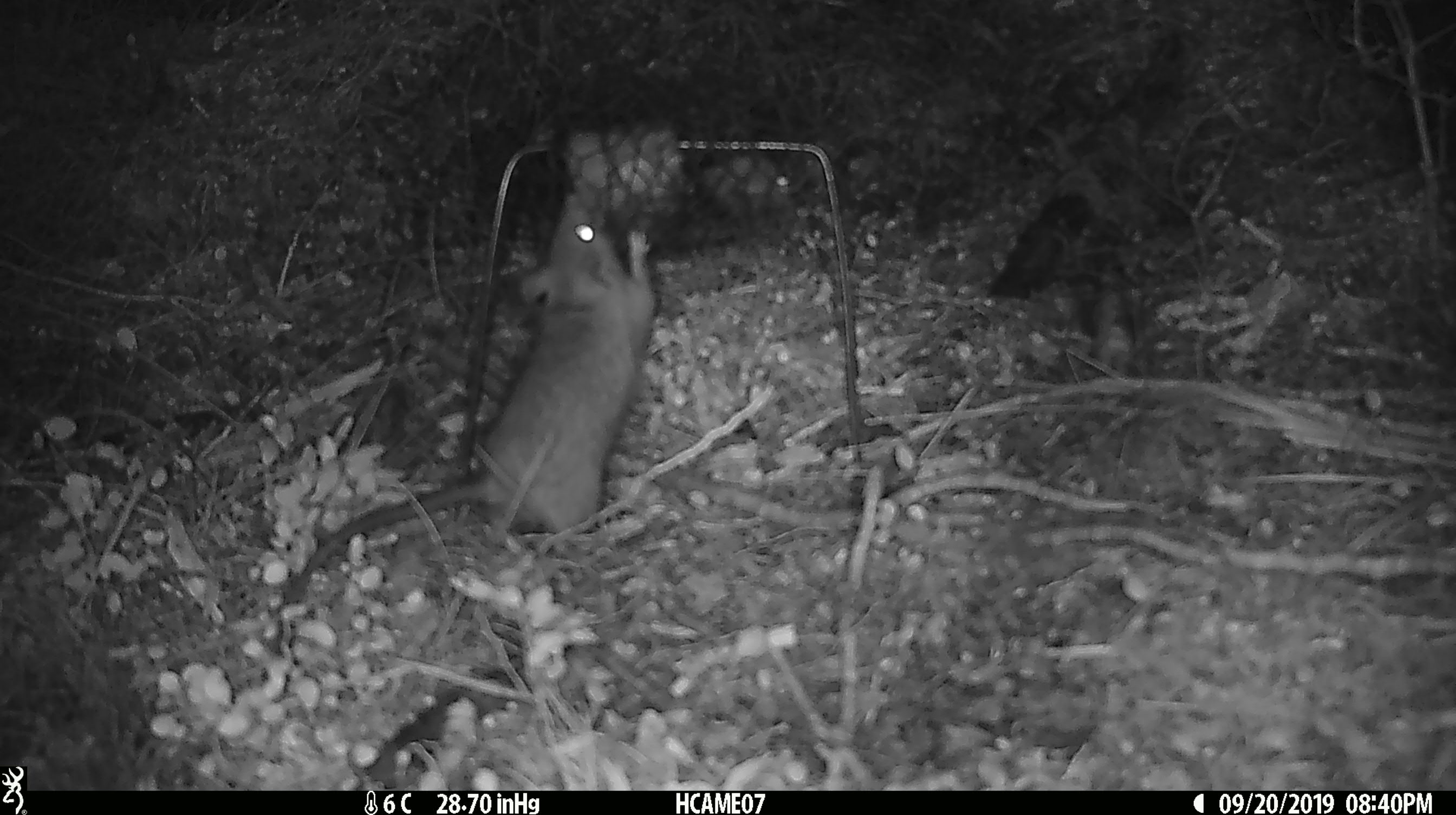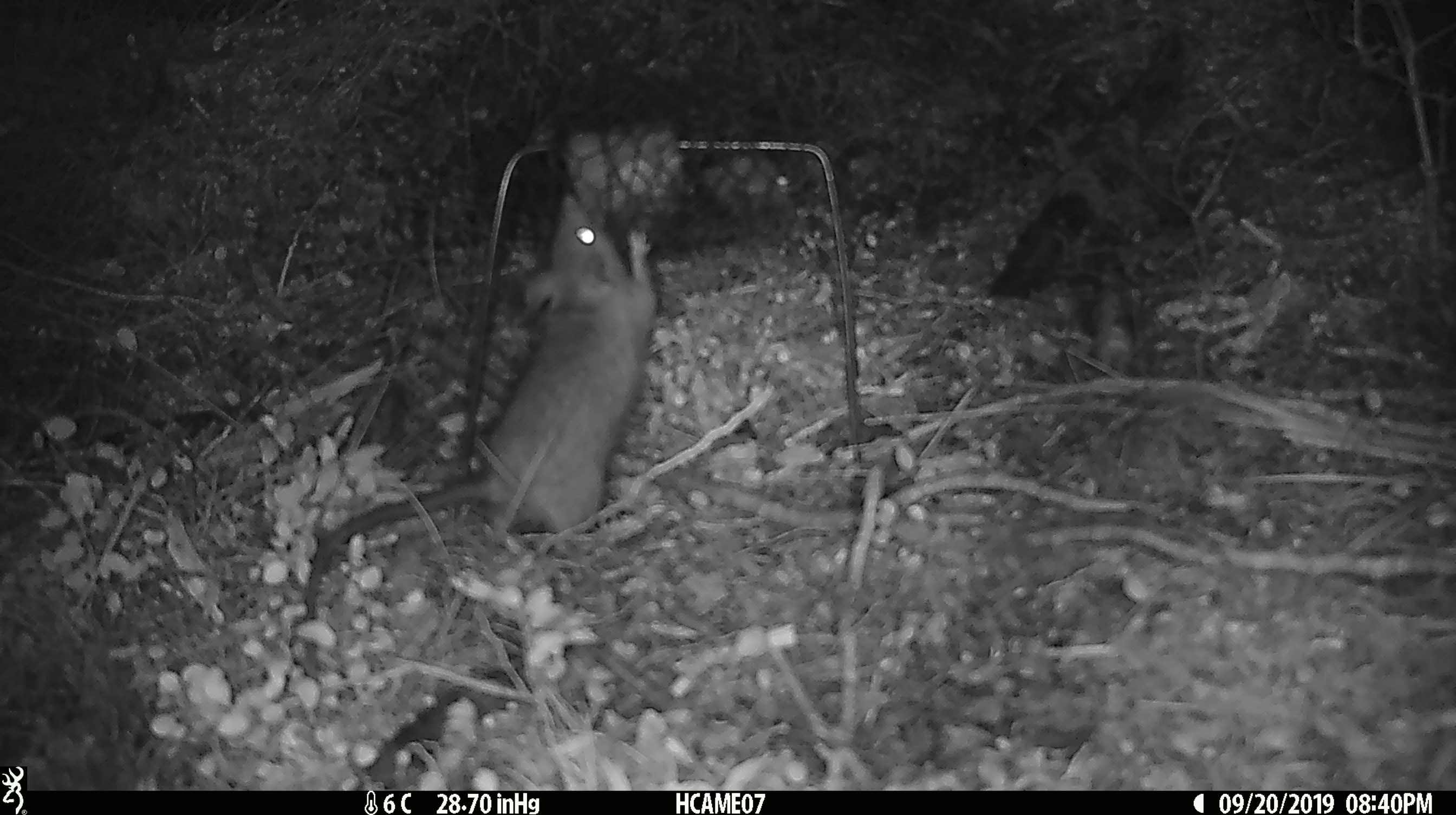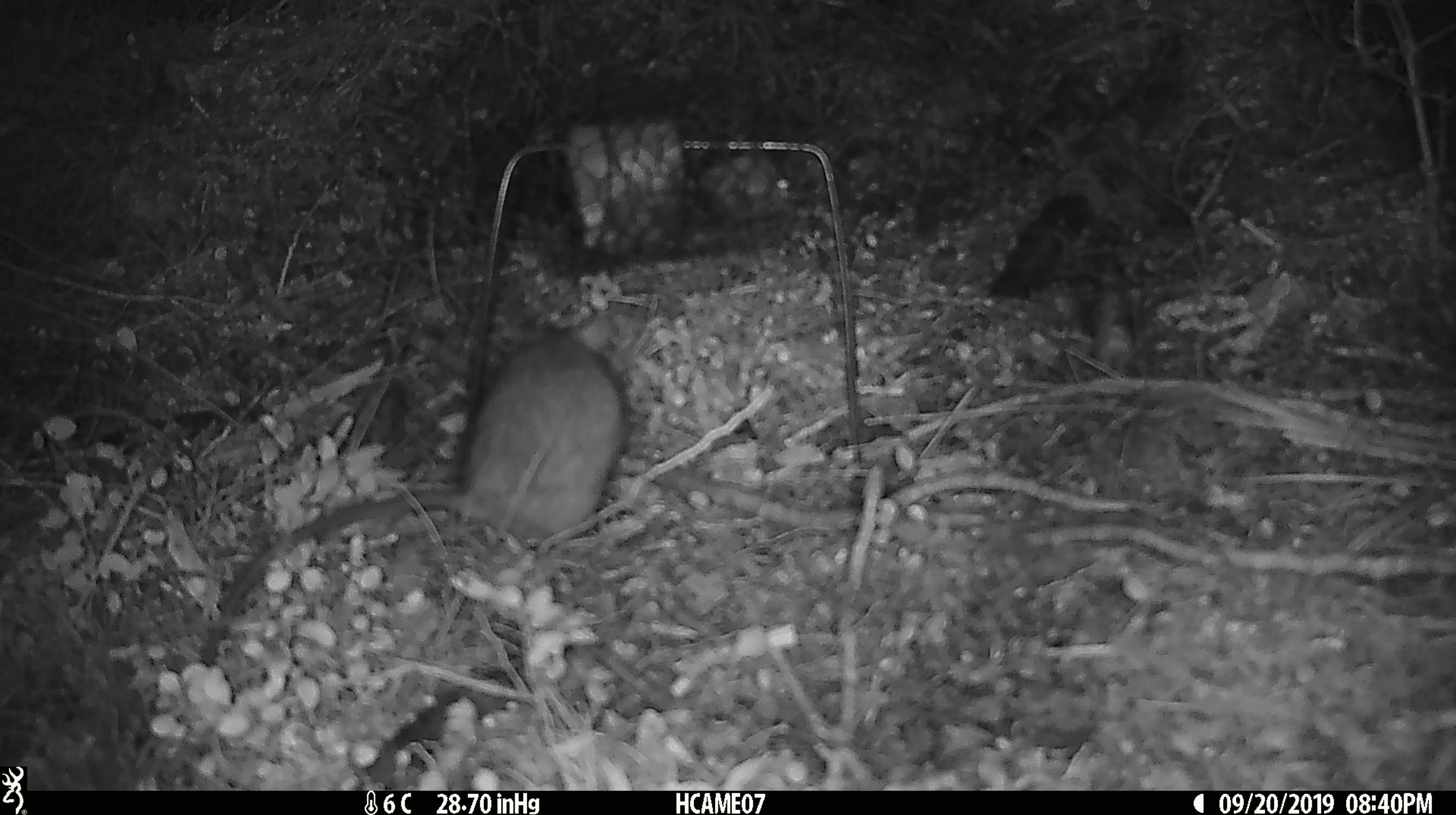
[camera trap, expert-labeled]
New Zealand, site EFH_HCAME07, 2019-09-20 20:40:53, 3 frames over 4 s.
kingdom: Animalia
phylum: Chordata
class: Mammalia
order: Rodentia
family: Muridae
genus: Rattus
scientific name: Rattus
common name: rat